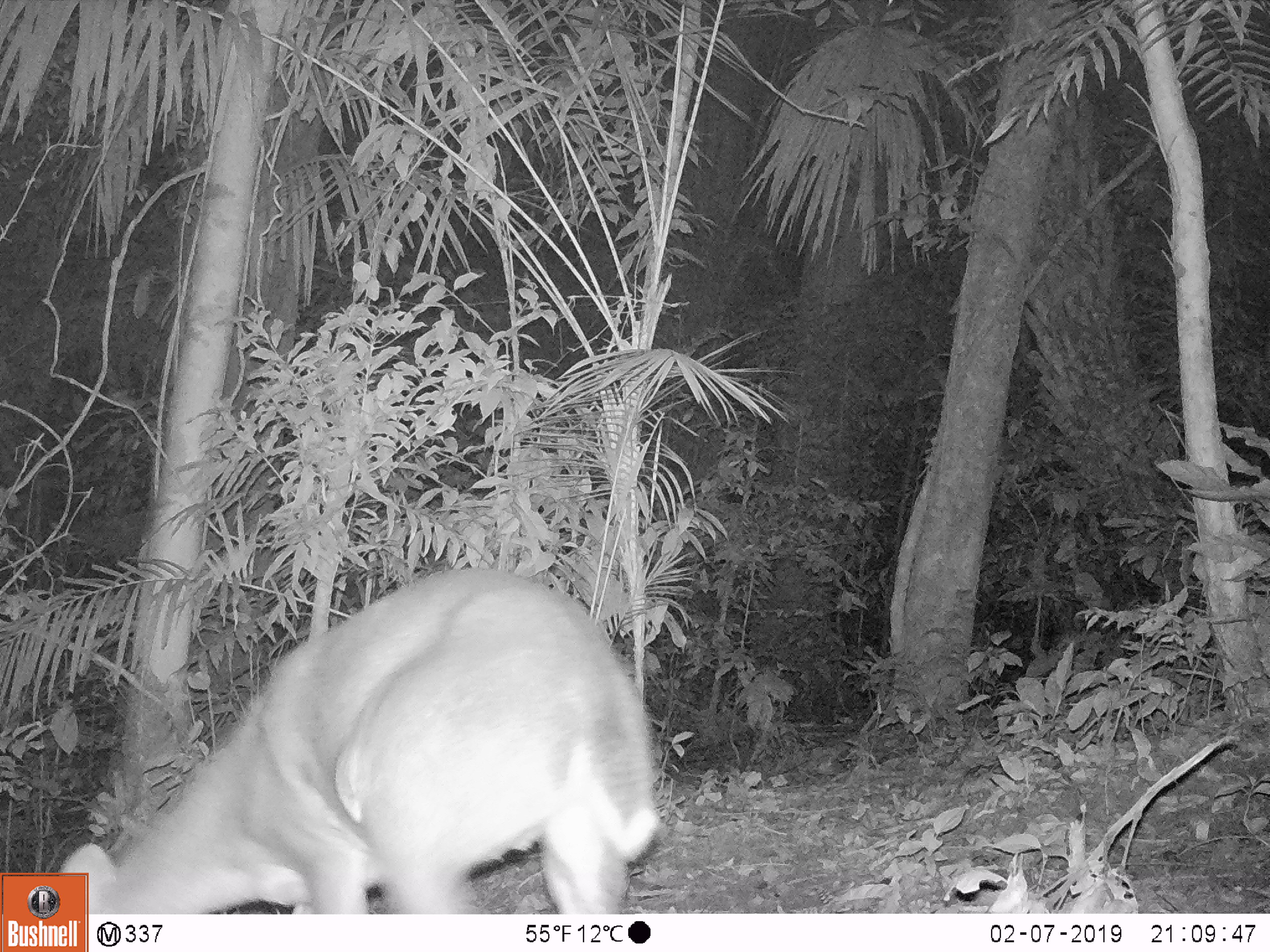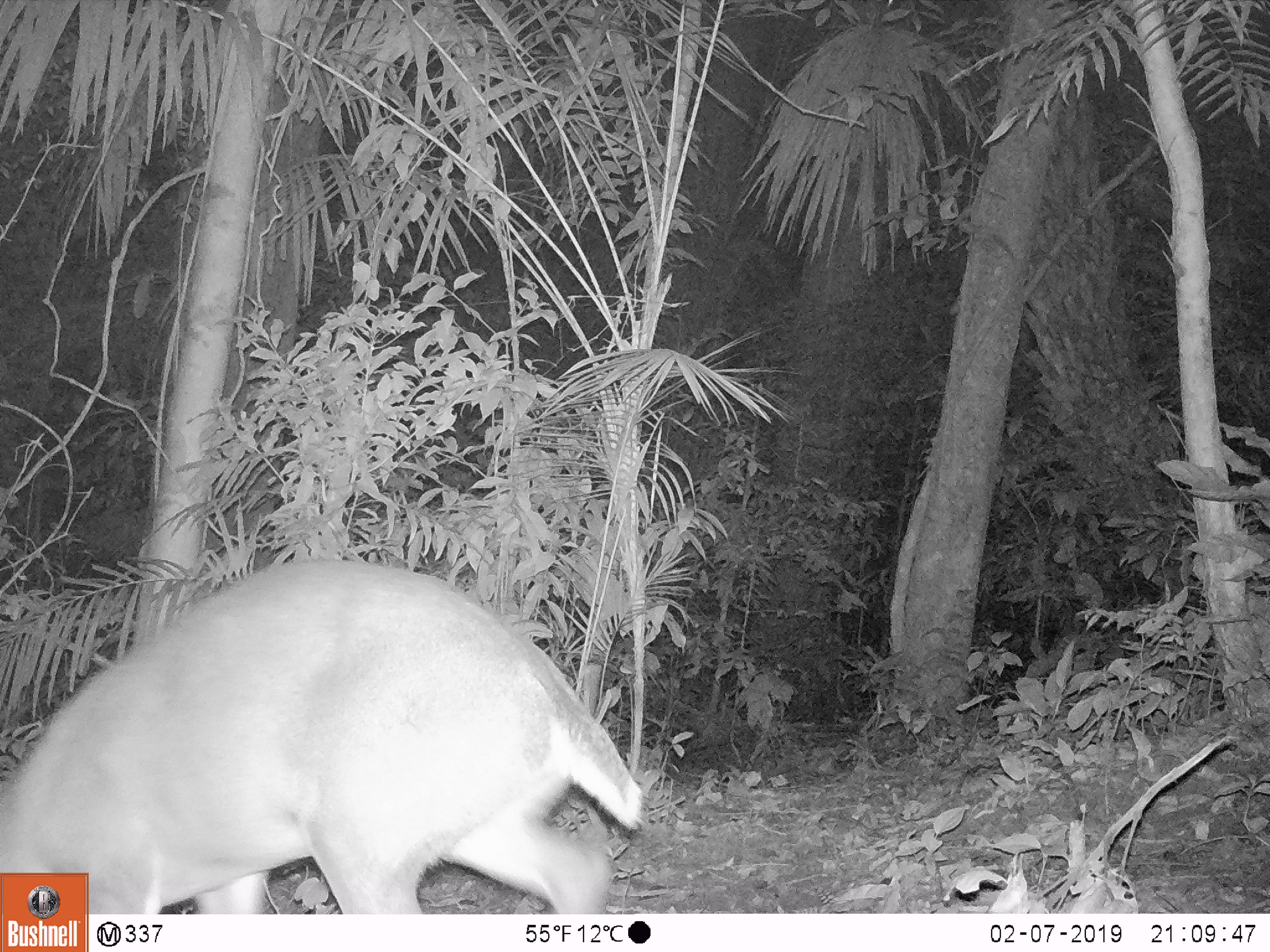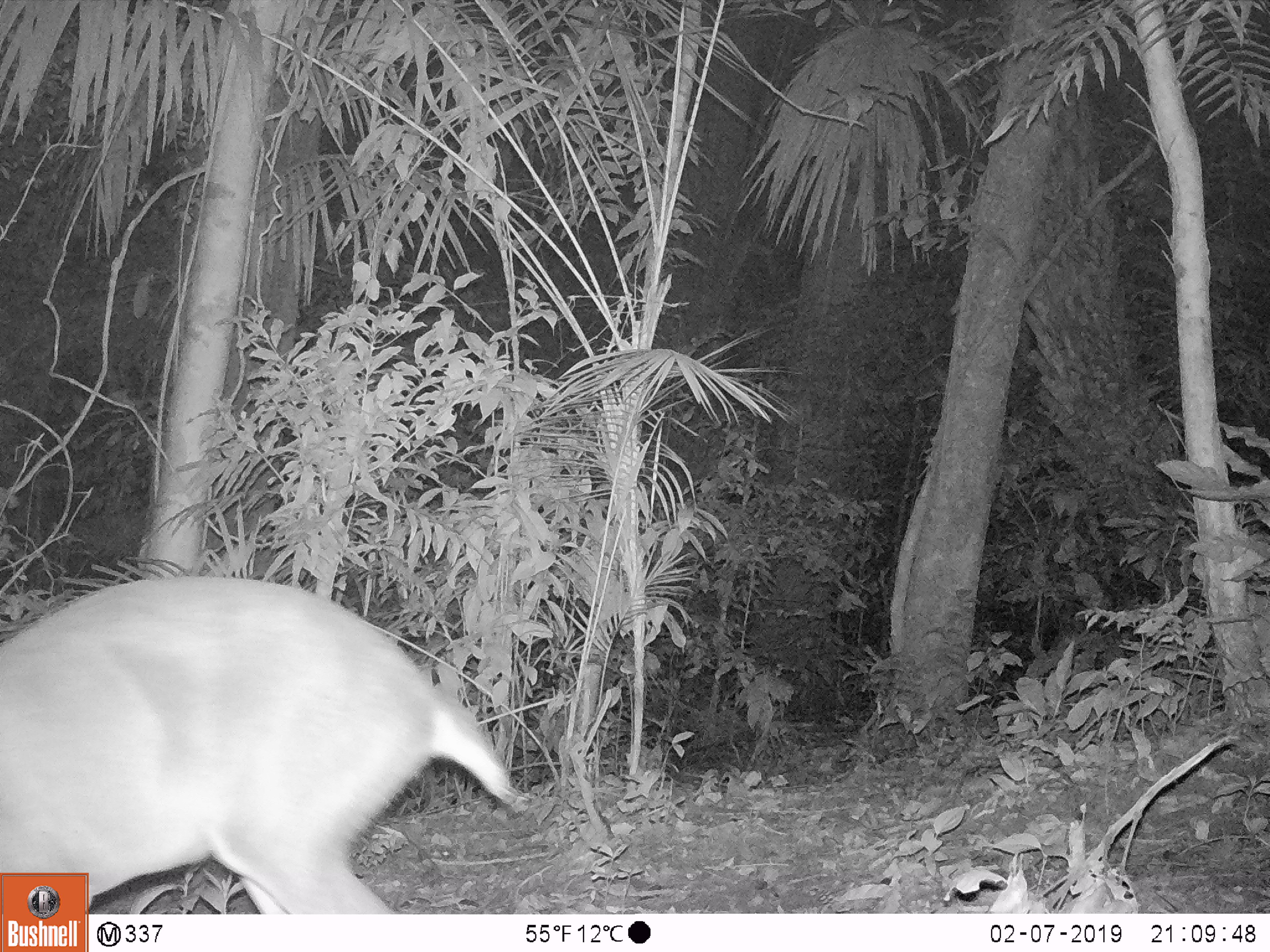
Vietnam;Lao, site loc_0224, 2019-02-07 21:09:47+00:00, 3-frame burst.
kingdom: Animalia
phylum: Chordata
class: Mammalia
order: Artiodactyla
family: Cervidae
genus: Muntiacus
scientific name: Muntiacus vuquangensis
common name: large-antlered muntjac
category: large antlered muntjac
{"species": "large antlered muntjac (large-antlered muntjac) (Muntiacus vuquangensis)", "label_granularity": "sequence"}